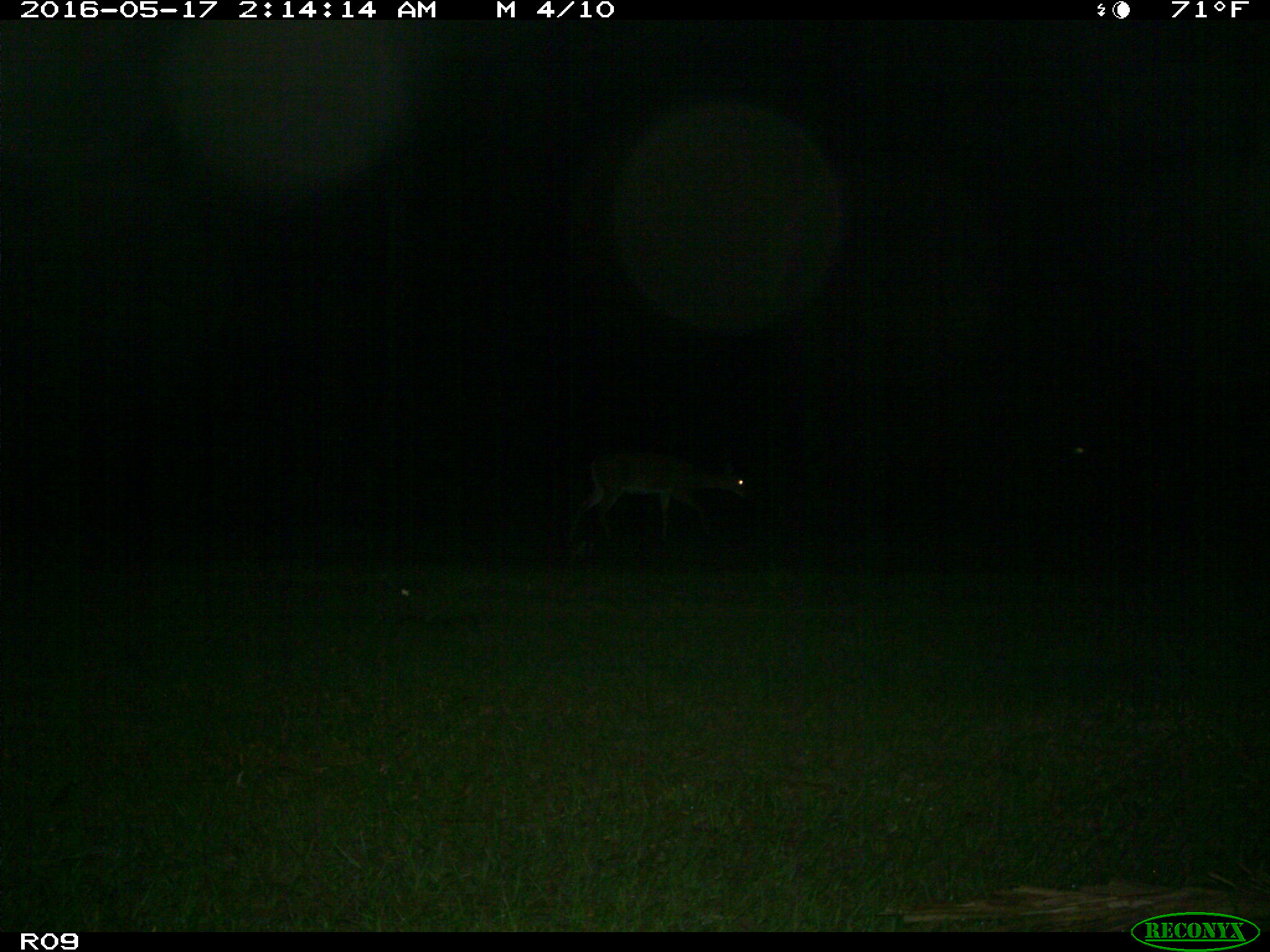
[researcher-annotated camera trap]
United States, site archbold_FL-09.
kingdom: Animalia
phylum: Chordata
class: Mammalia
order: Artiodactyla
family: Cervidae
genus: Odocoileus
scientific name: Odocoileus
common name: deer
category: unidentified deer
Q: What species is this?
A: Unidentified deer (deer) (Odocoileus).